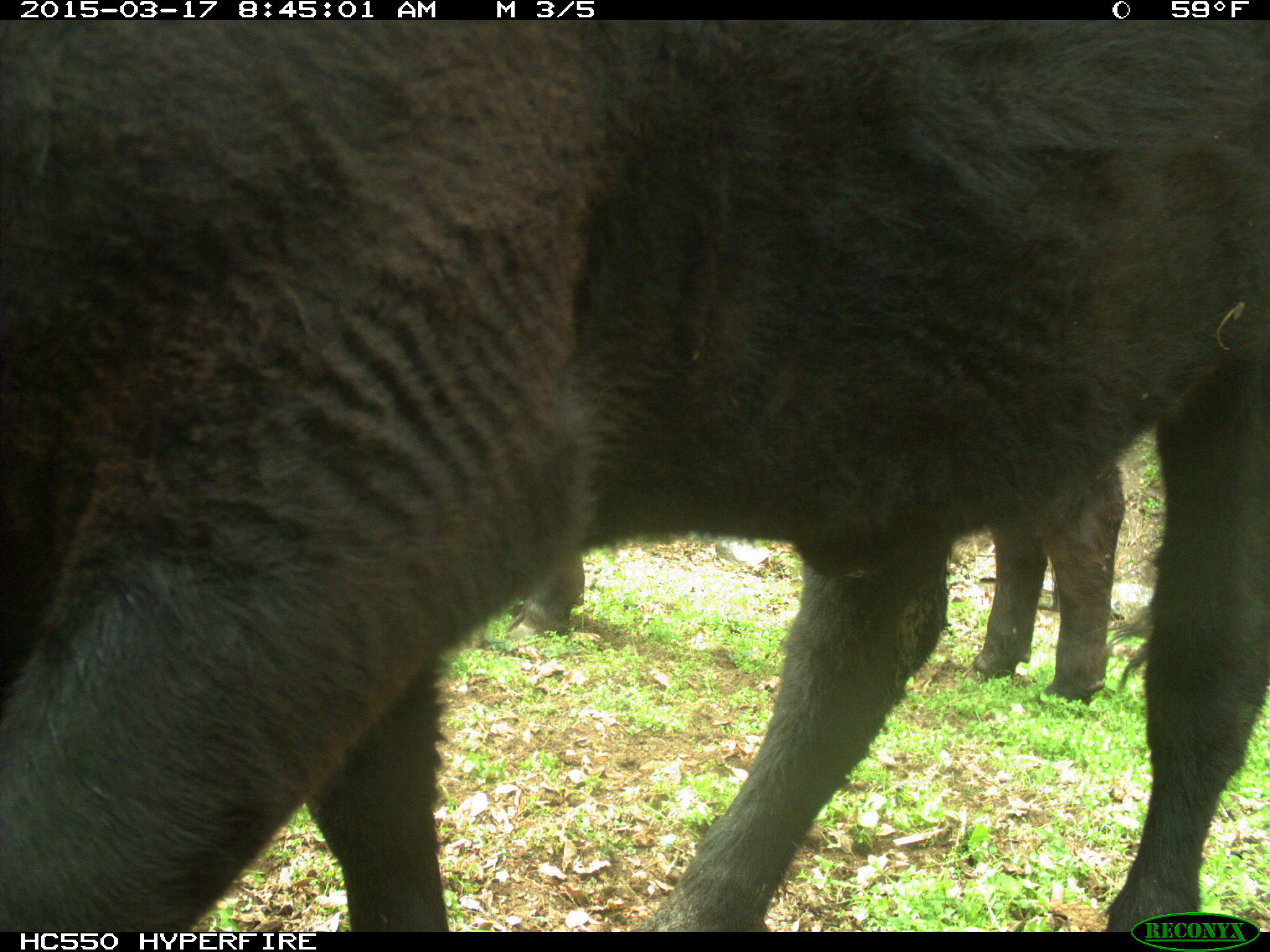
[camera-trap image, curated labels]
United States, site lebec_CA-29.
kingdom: Animalia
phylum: Chordata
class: Mammalia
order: Artiodactyla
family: Bovidae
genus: Bos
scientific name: Bos taurus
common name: domestic cow